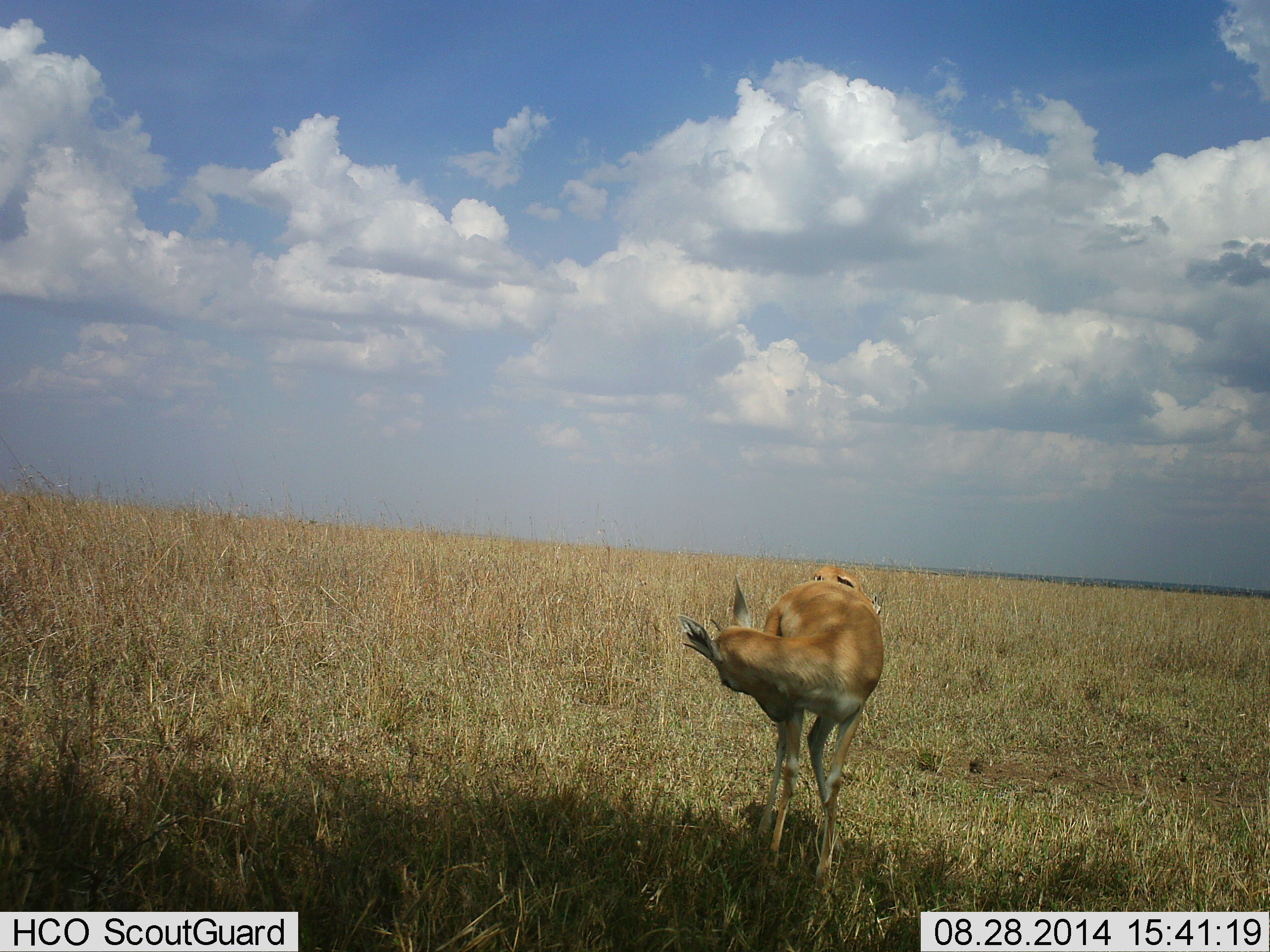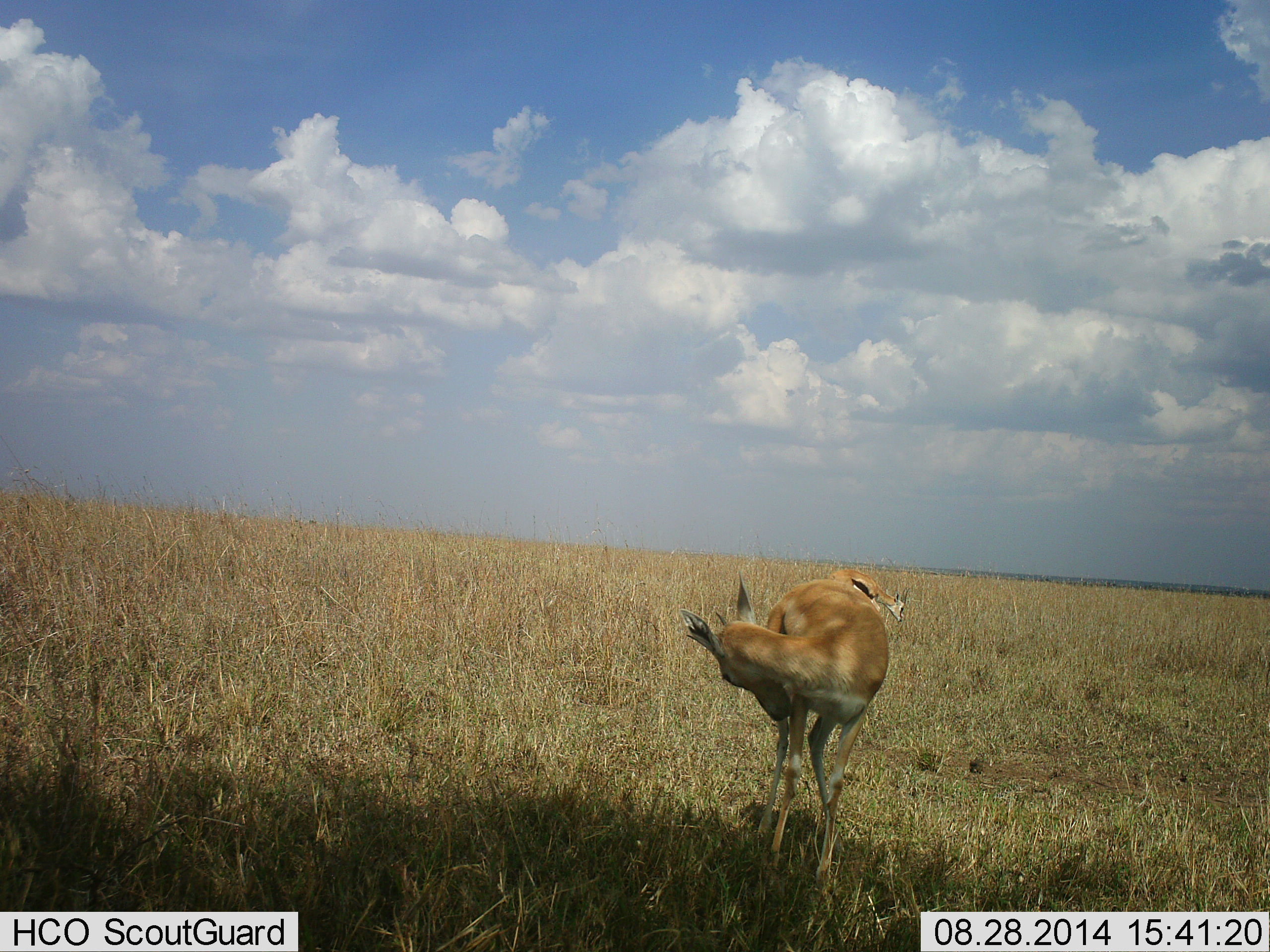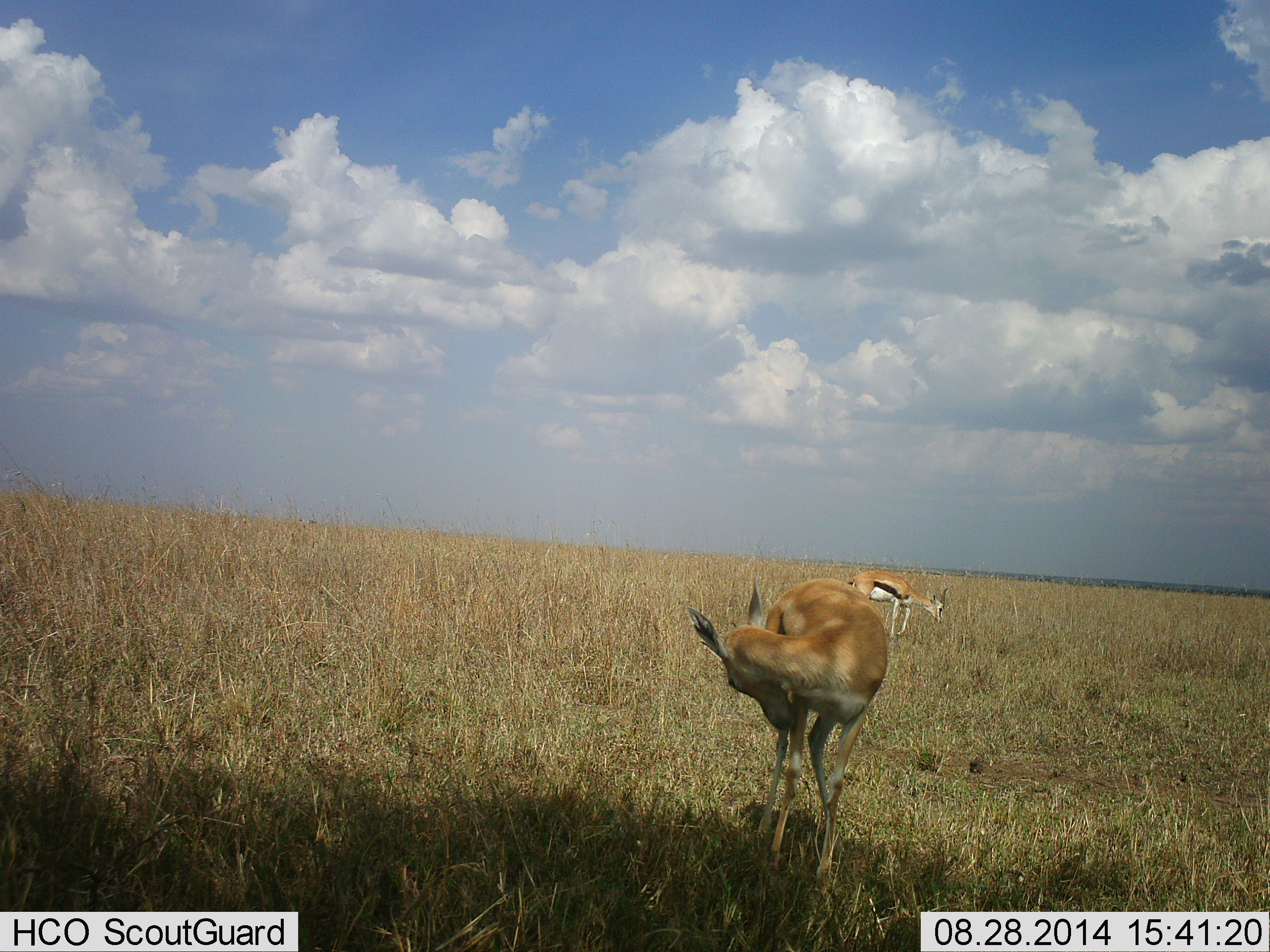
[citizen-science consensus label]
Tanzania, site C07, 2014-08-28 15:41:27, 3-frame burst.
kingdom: Animalia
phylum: Chordata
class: Mammalia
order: Artiodactyla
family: Bovidae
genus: Eudorcas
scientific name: Eudorcas thomsonii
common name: thomson's gazelle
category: gazellethomsons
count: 2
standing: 73%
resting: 0%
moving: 27%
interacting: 18%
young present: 0%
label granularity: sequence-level